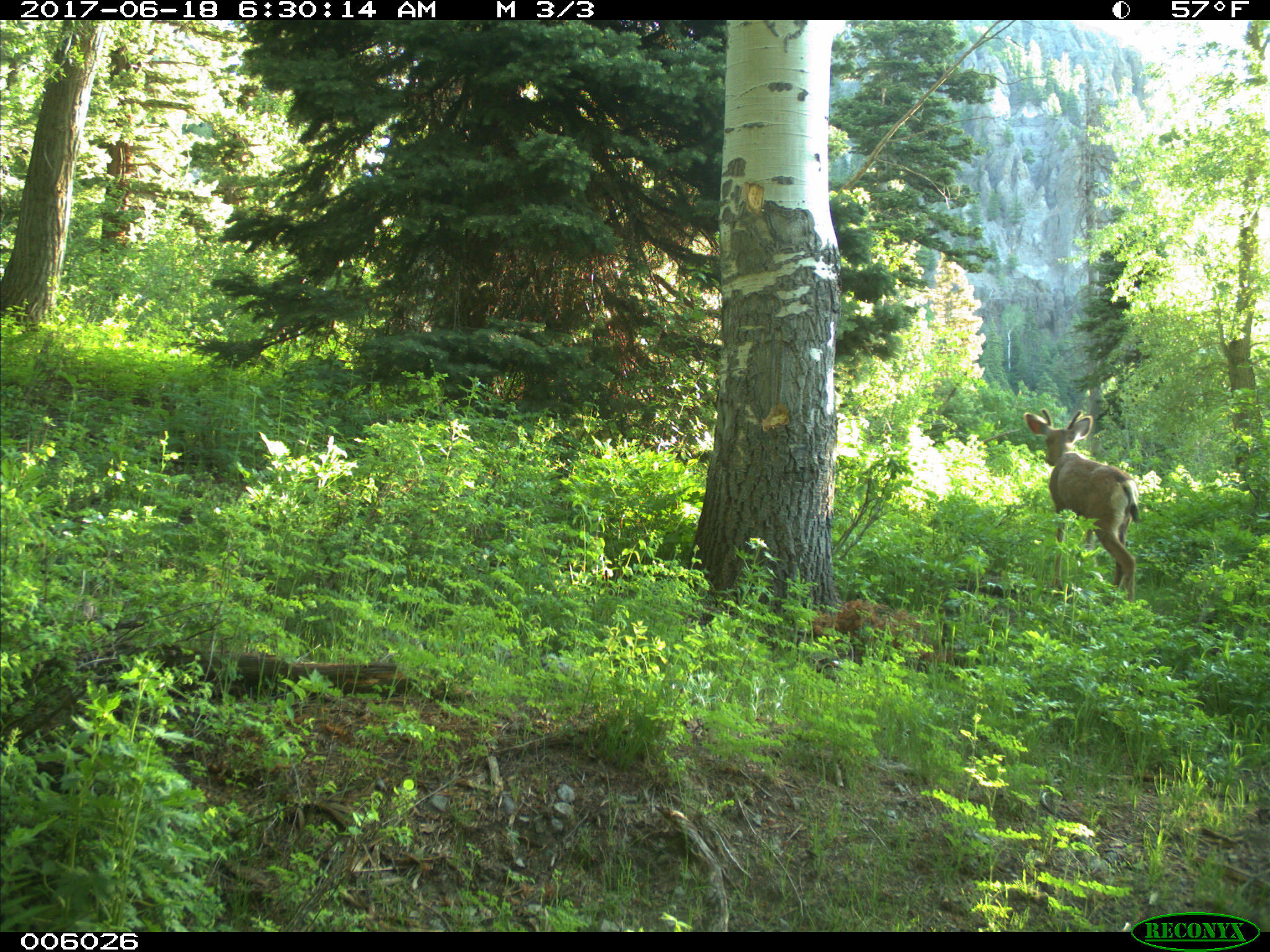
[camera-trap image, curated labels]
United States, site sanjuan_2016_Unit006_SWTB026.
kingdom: Animalia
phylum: Chordata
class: Mammalia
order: Artiodactyla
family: Cervidae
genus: Odocoileus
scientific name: Odocoileus hemionus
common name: mule deer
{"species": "Odocoileus hemionus (mule deer)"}